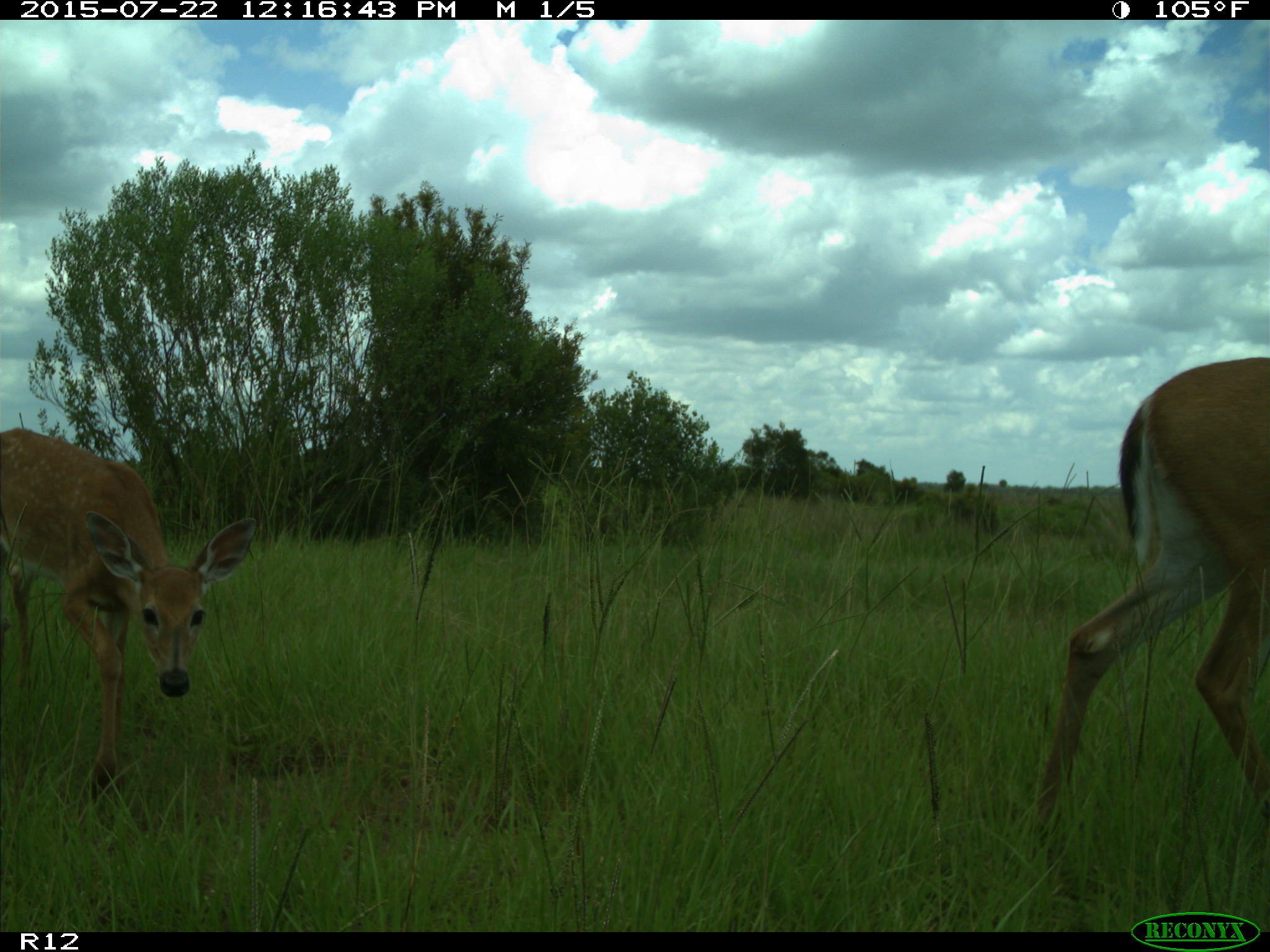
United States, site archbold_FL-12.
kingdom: Animalia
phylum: Chordata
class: Mammalia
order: Artiodactyla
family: Cervidae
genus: Odocoileus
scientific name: Odocoileus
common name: deer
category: unidentified deer